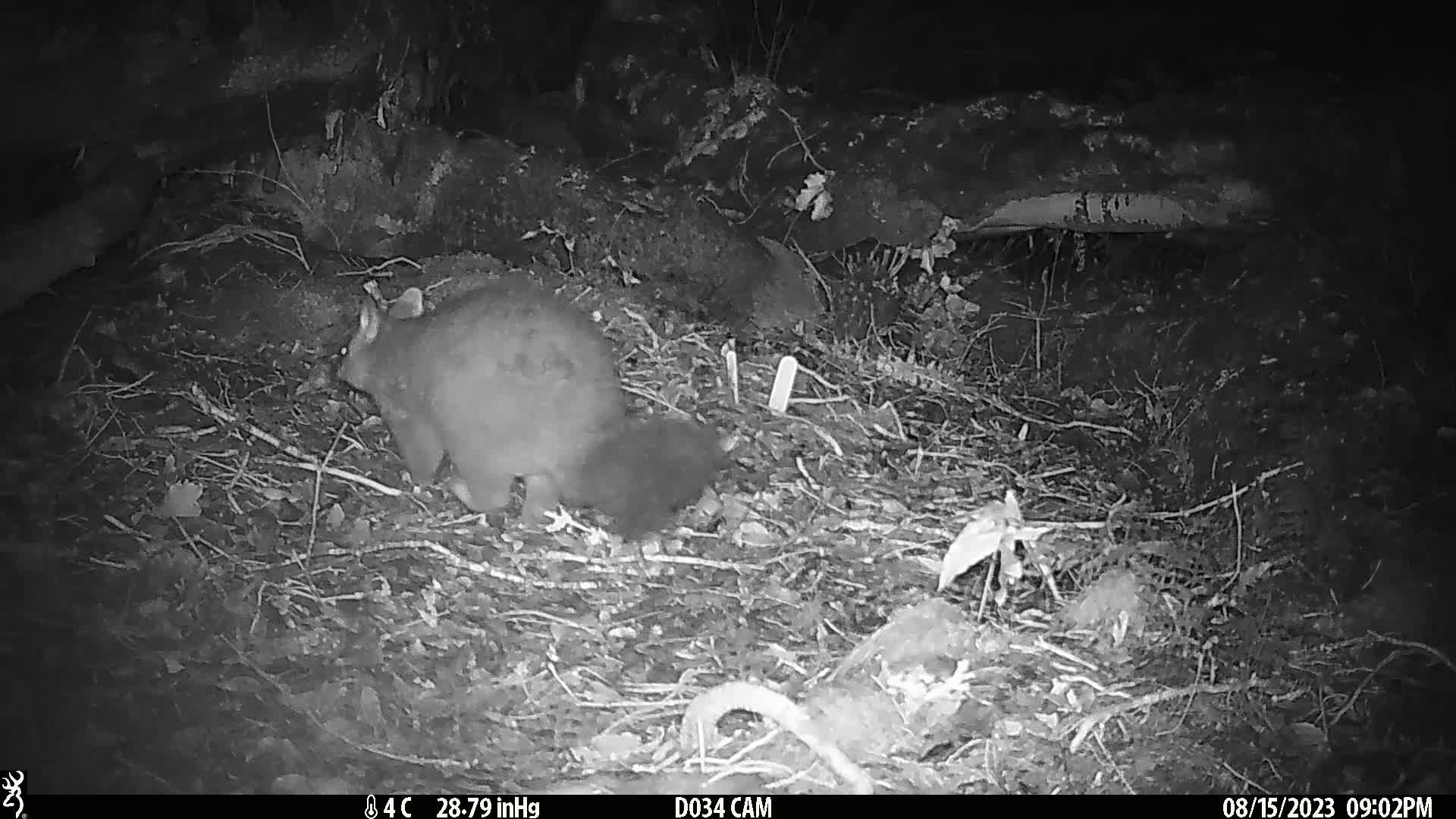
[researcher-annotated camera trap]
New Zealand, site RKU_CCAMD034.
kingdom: Animalia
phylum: Chordata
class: Mammalia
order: Diprotodontia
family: Phalangeridae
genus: Trichosurus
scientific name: Trichosurus vulpecula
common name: common brushtail possum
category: possum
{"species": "possum (common brushtail possum) (Trichosurus vulpecula)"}